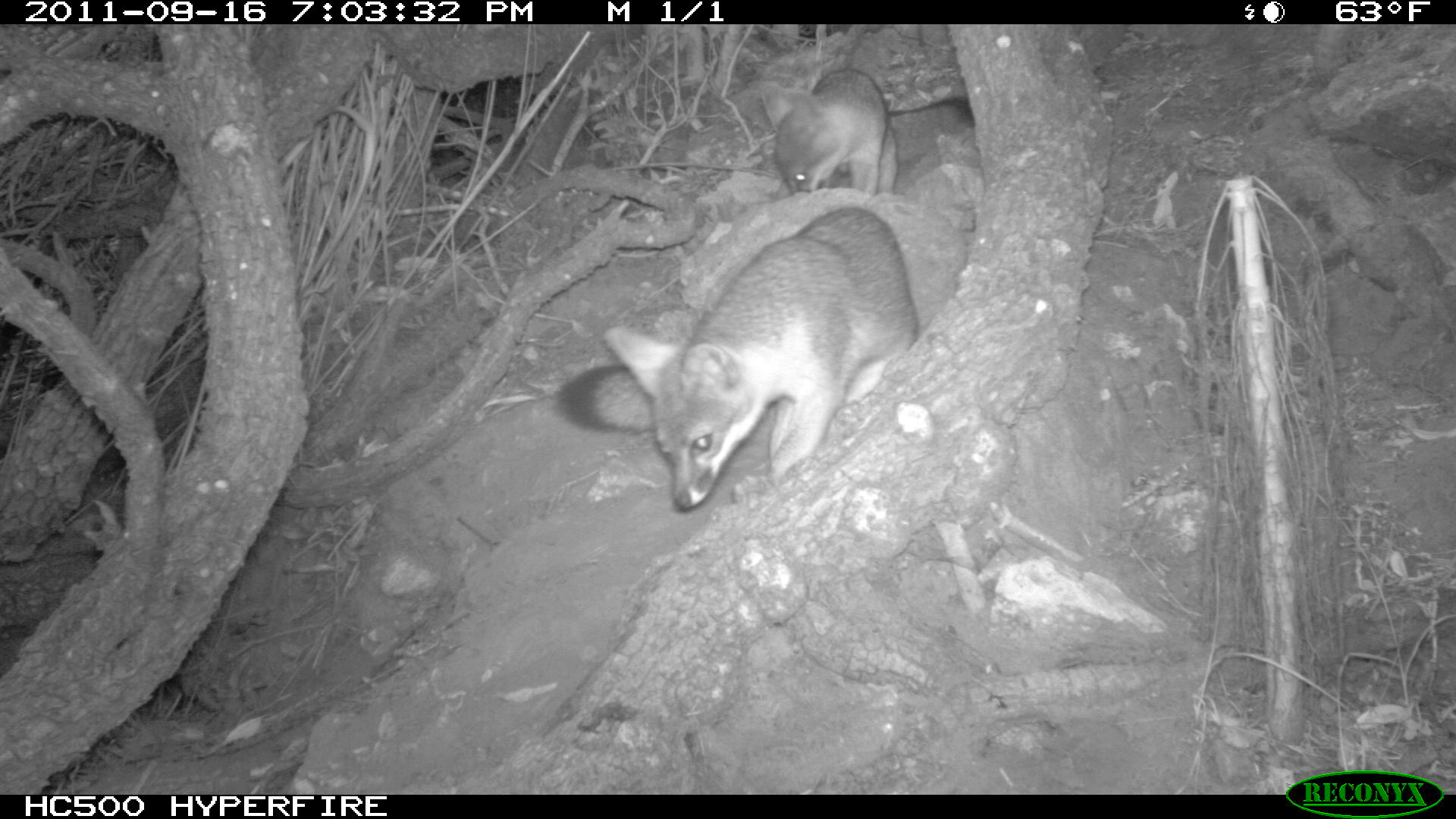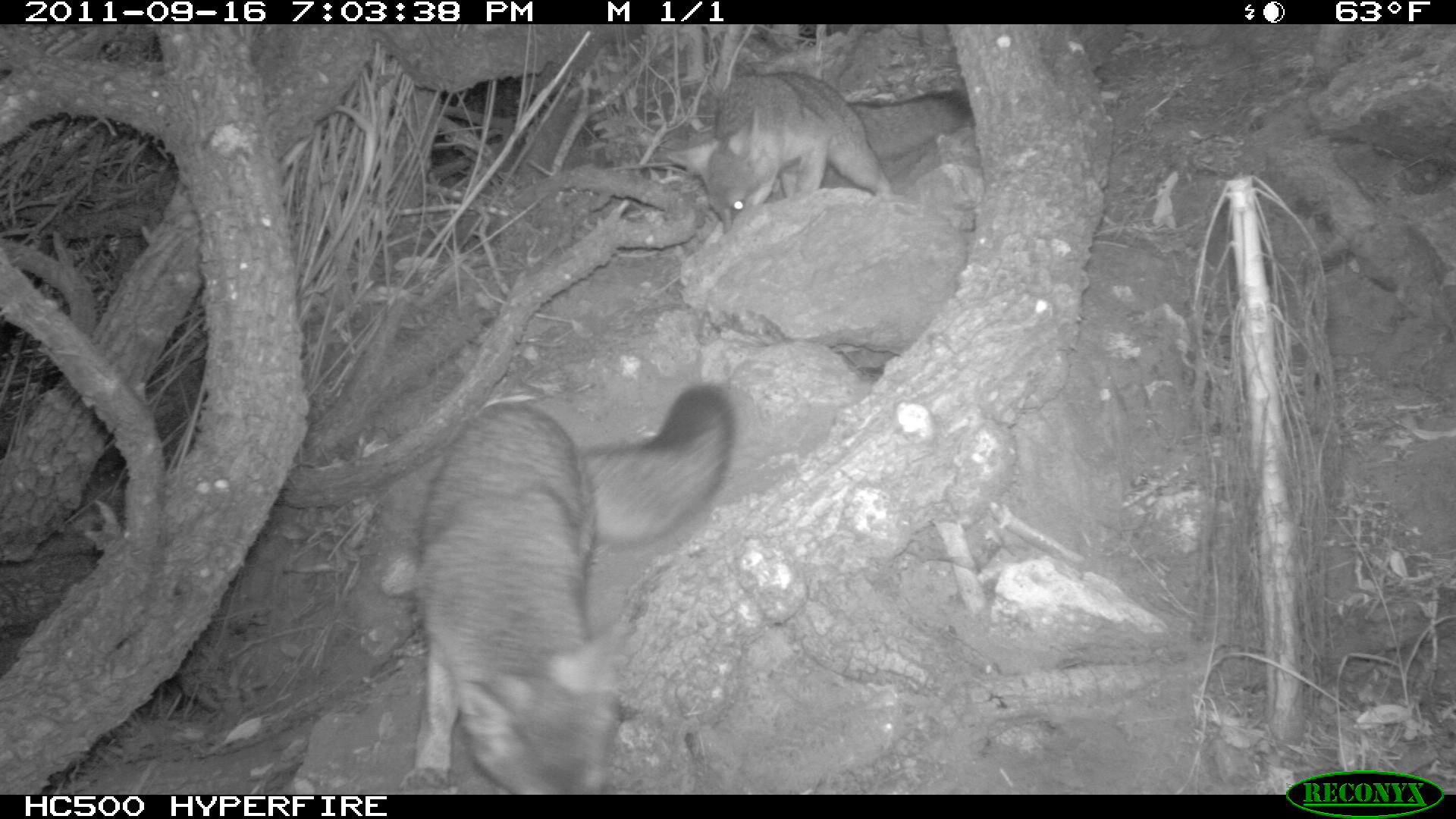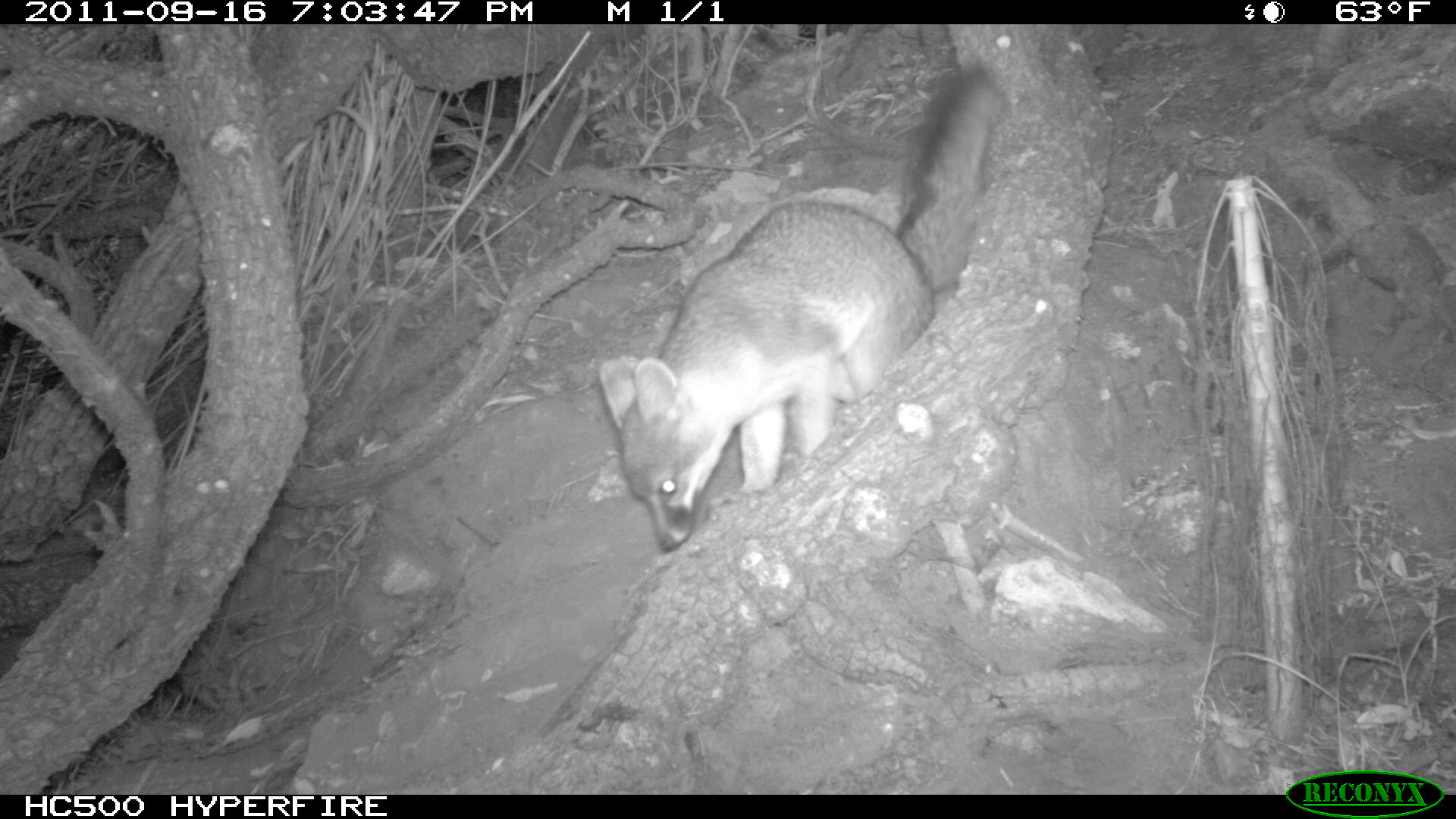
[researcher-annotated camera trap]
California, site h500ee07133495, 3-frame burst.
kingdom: Animalia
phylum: Chordata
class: Mammalia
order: Carnivora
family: Canidae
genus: Urocyon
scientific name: Urocyon littoralis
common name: island fox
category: fox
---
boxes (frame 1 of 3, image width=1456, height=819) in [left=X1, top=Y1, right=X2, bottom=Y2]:
fox: [left=555, top=206, right=917, bottom=510]; [left=760, top=69, right=898, bottom=193]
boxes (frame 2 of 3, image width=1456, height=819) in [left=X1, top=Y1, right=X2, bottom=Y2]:
fox: [left=398, top=384, right=734, bottom=794]; [left=665, top=71, right=974, bottom=234]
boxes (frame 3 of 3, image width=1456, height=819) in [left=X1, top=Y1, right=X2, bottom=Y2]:
fox: [left=599, top=71, right=1003, bottom=551]